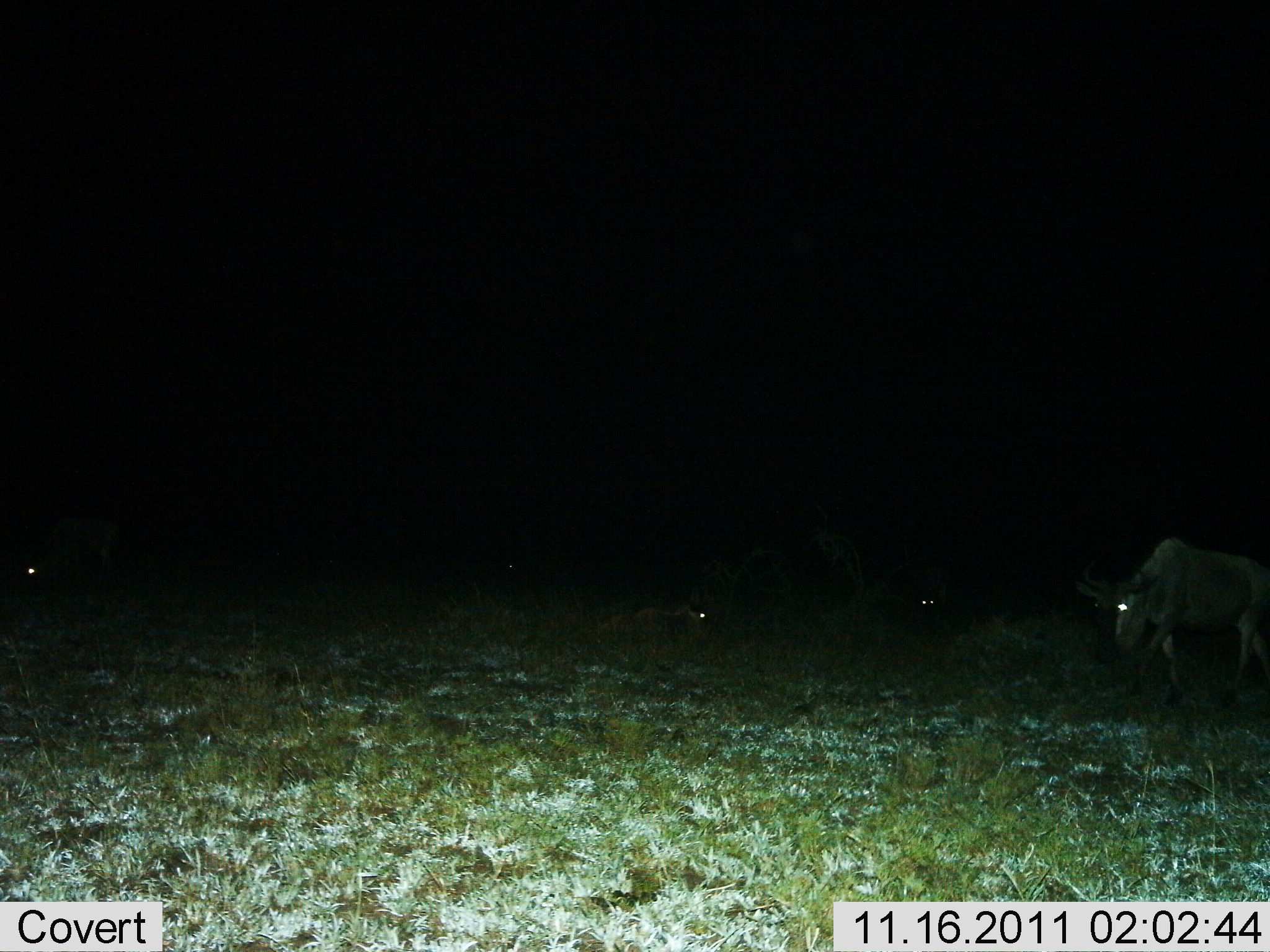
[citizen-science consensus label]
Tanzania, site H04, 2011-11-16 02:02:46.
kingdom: Animalia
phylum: Chordata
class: Mammalia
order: Artiodactyla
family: Bovidae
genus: Connochaetes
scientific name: Connochaetes taurinus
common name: blue wildebeest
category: wildebeest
Wildebeest (blue wildebeest) (Connochaetes taurinus), count 4. Behavior (volunteer vote fractions): standing 18%, resting 27%, moving 64%, interacting 0%. Young present (vote fraction): 0%. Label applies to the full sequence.